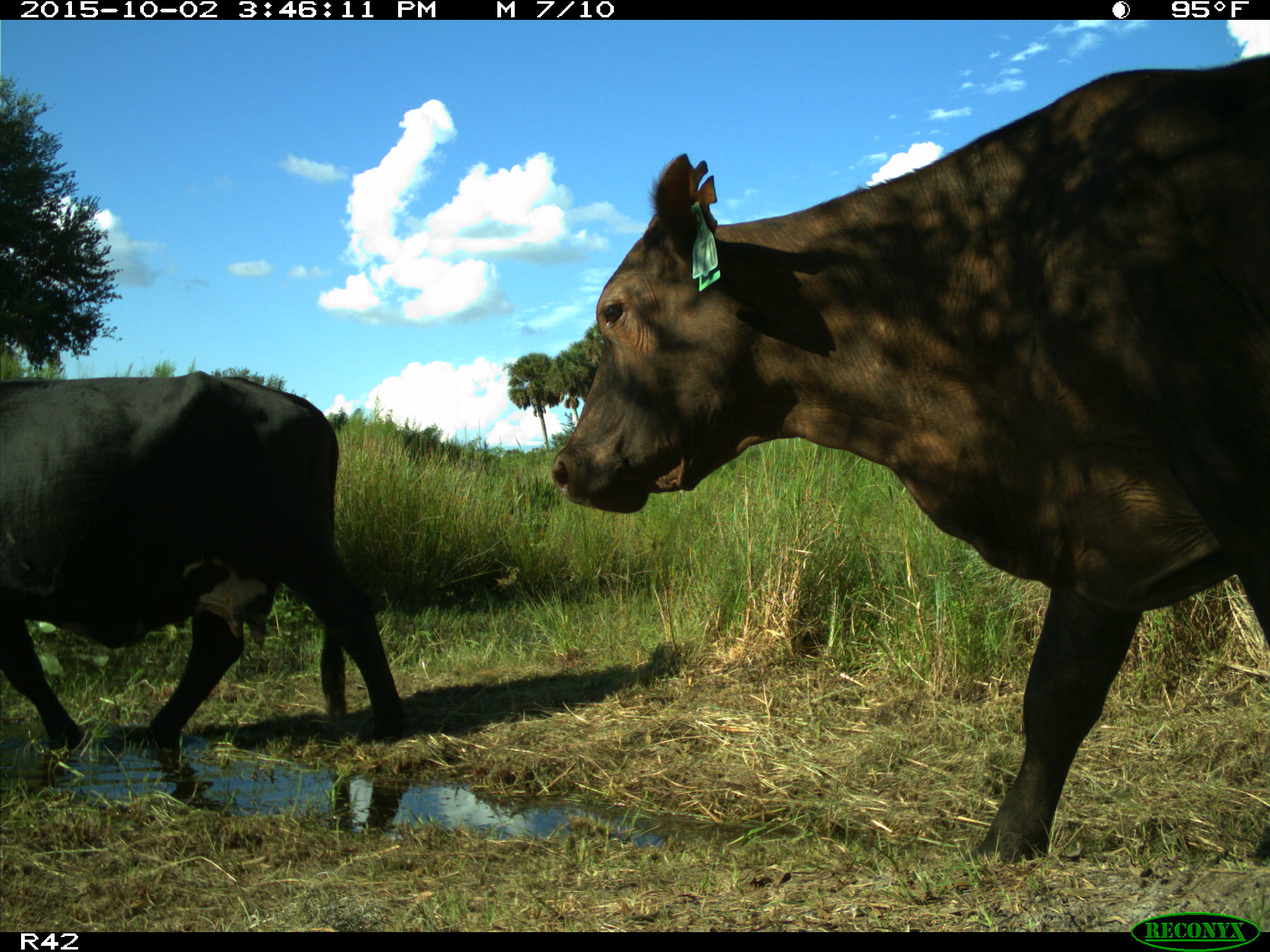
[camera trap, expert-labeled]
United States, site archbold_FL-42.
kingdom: Animalia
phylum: Chordata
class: Mammalia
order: Artiodactyla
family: Bovidae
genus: Bos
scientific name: Bos taurus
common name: domestic cow